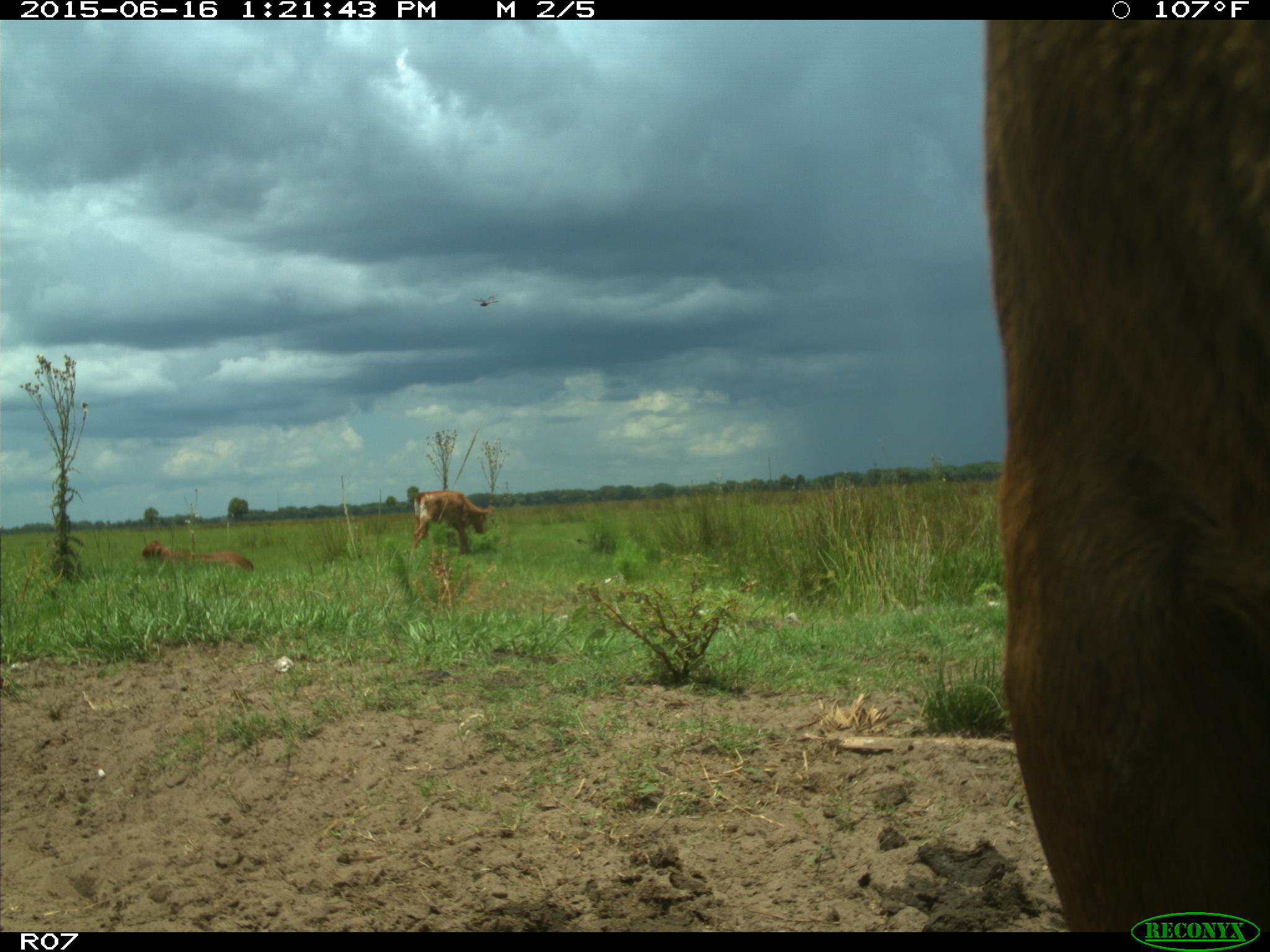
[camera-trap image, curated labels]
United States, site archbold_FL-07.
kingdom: Animalia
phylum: Chordata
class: Mammalia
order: Artiodactyla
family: Bovidae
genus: Bos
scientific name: Bos taurus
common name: domestic cow